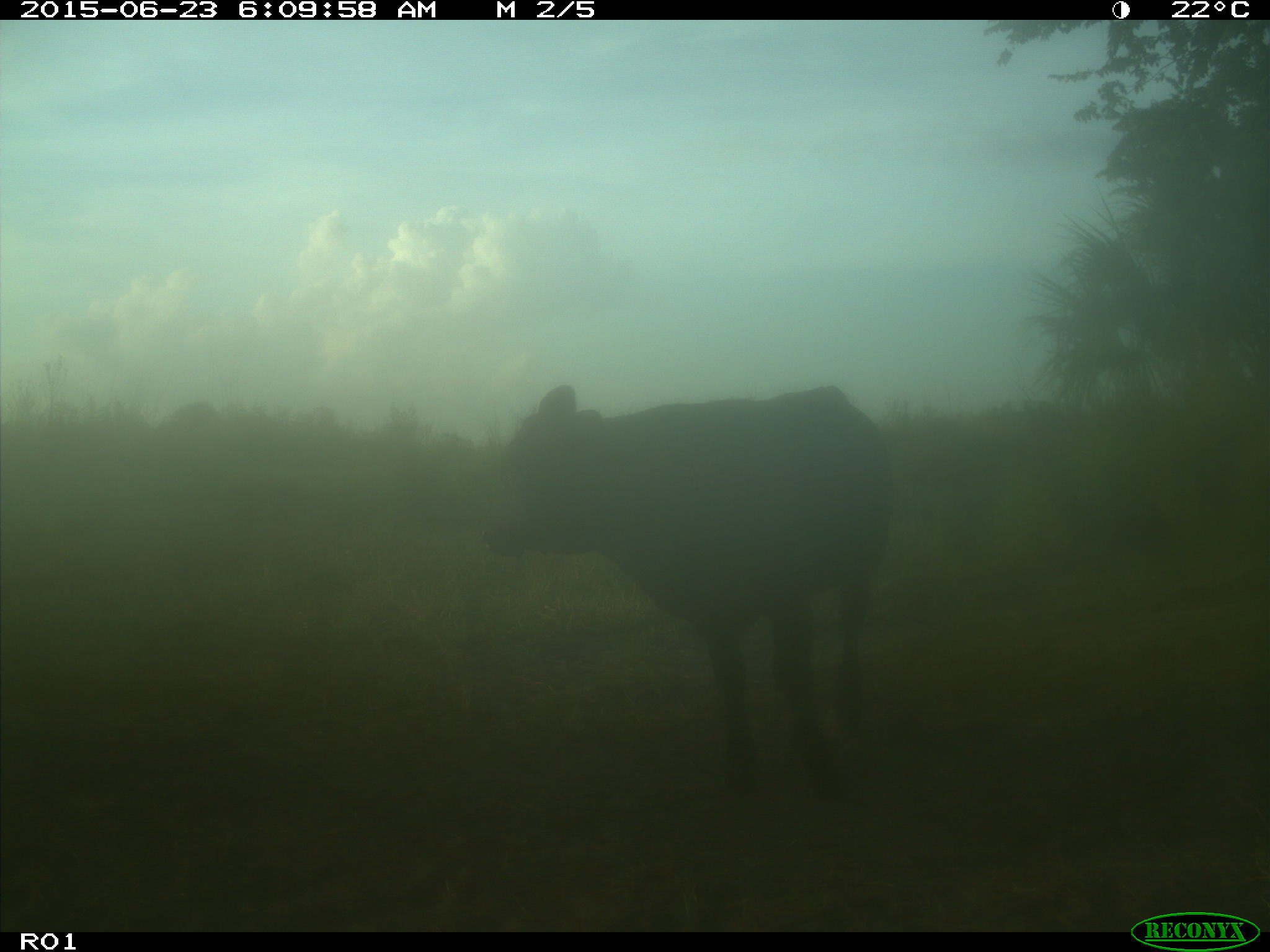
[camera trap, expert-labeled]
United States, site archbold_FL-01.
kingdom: Animalia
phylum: Chordata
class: Mammalia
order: Artiodactyla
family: Bovidae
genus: Bos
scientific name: Bos taurus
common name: domestic cow